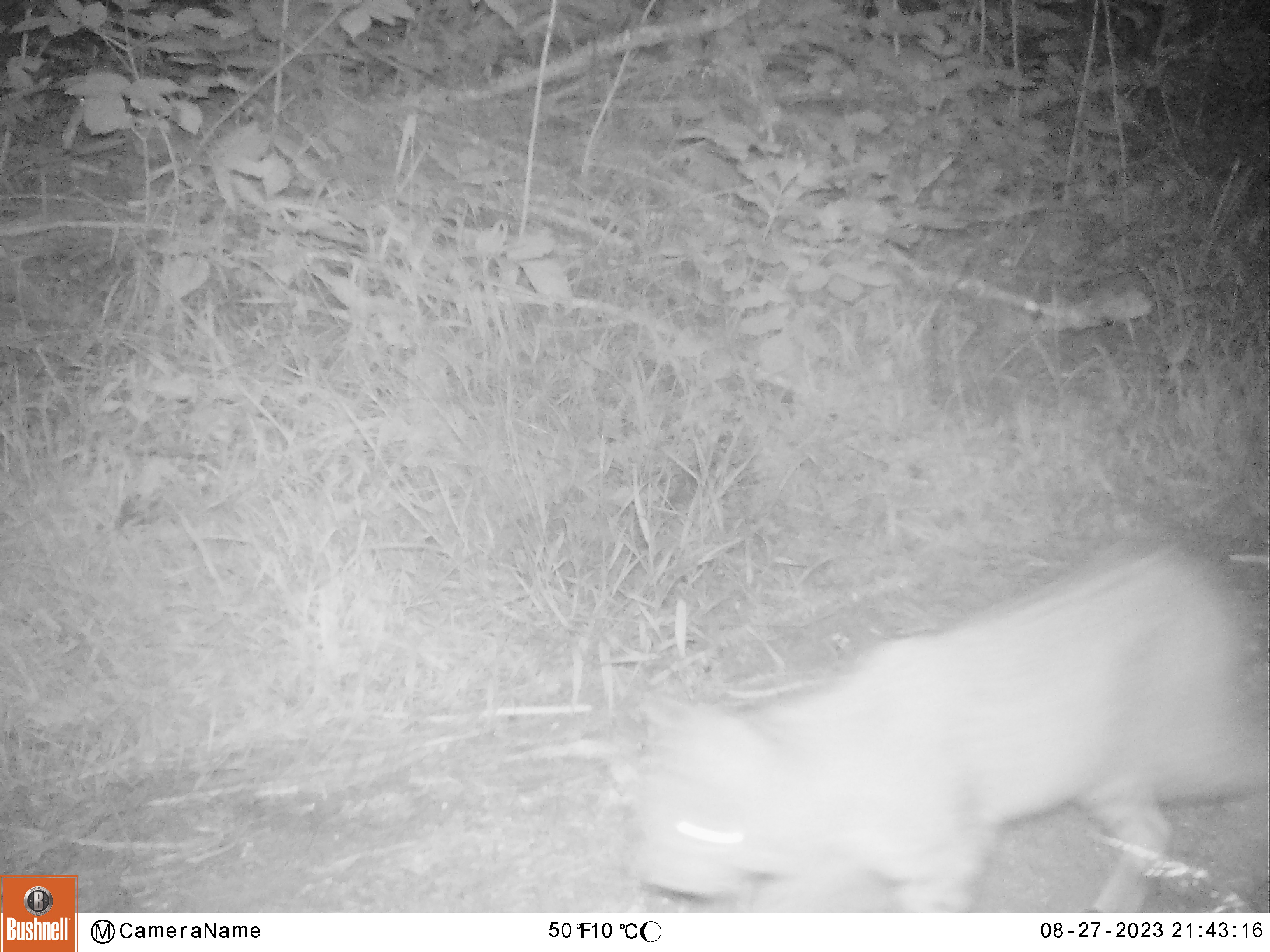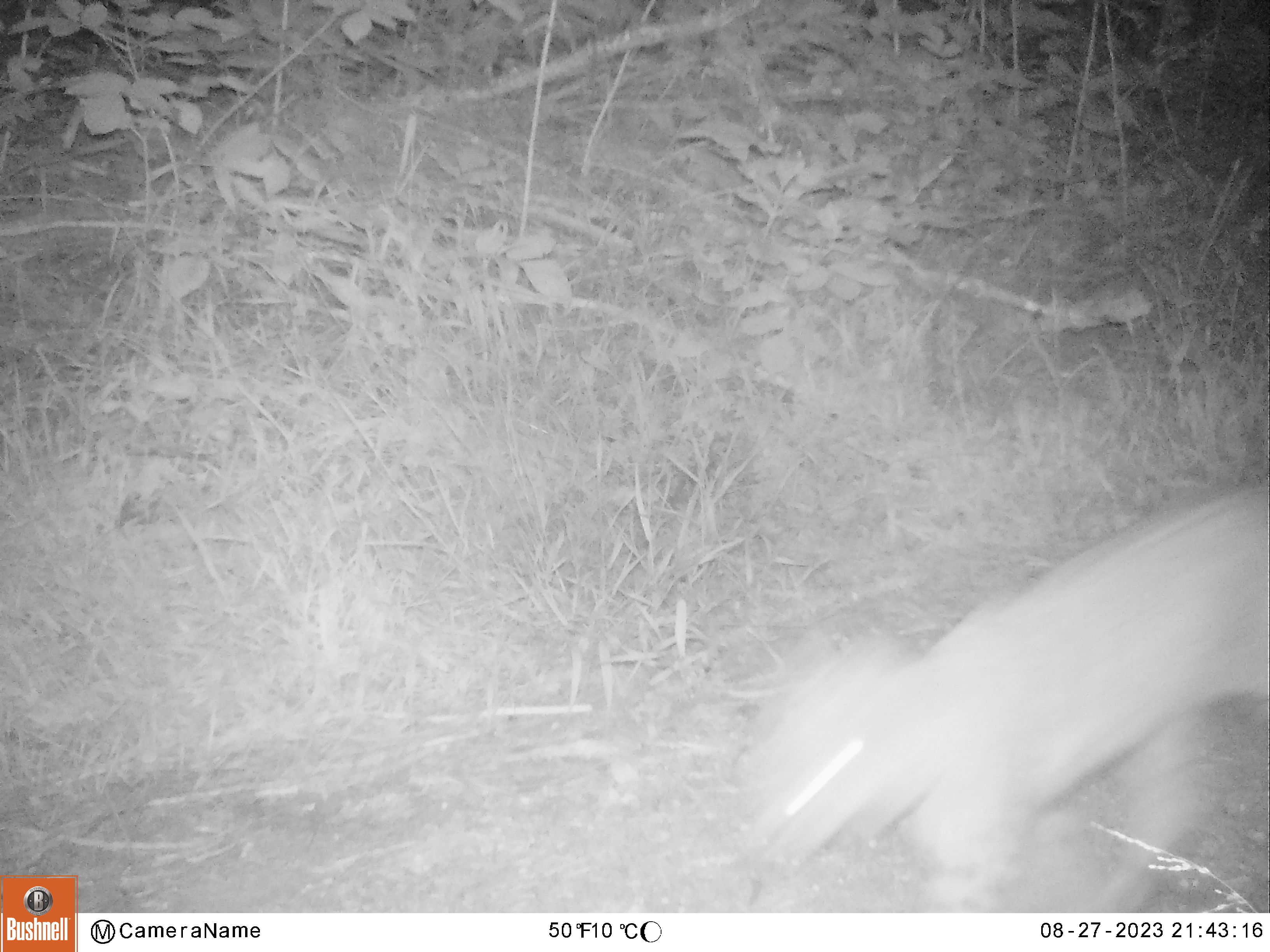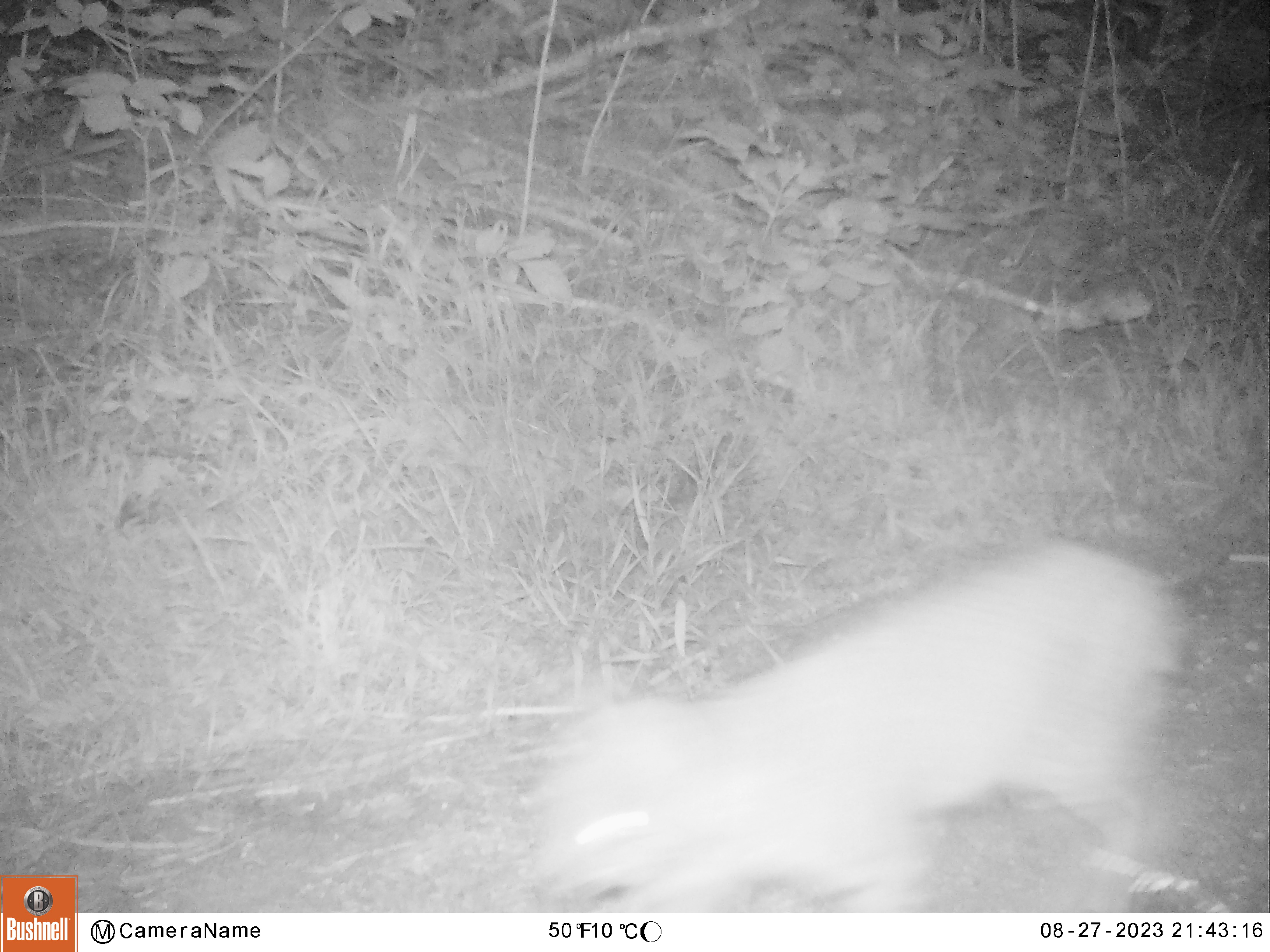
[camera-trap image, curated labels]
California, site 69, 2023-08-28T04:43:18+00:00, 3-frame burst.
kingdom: Animalia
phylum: Chordata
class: Mammalia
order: Carnivora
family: Felidae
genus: Lynx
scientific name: Lynx rufus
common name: bobcat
Bobcat (Lynx rufus).